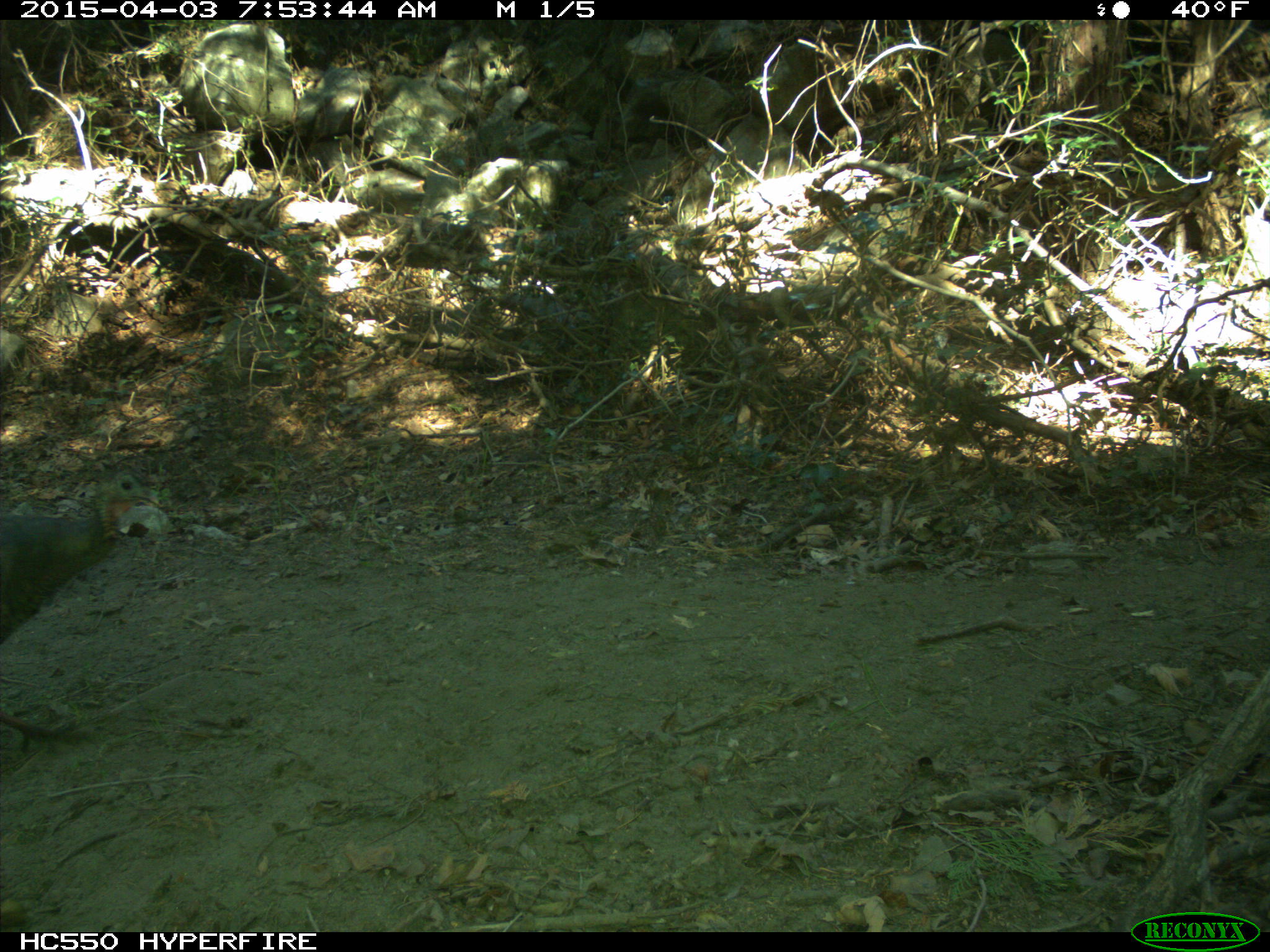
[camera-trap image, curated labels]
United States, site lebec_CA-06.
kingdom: Animalia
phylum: Chordata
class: Aves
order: Galliformes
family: Phasianidae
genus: Meleagris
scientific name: Meleagris gallopavo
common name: wild turkey